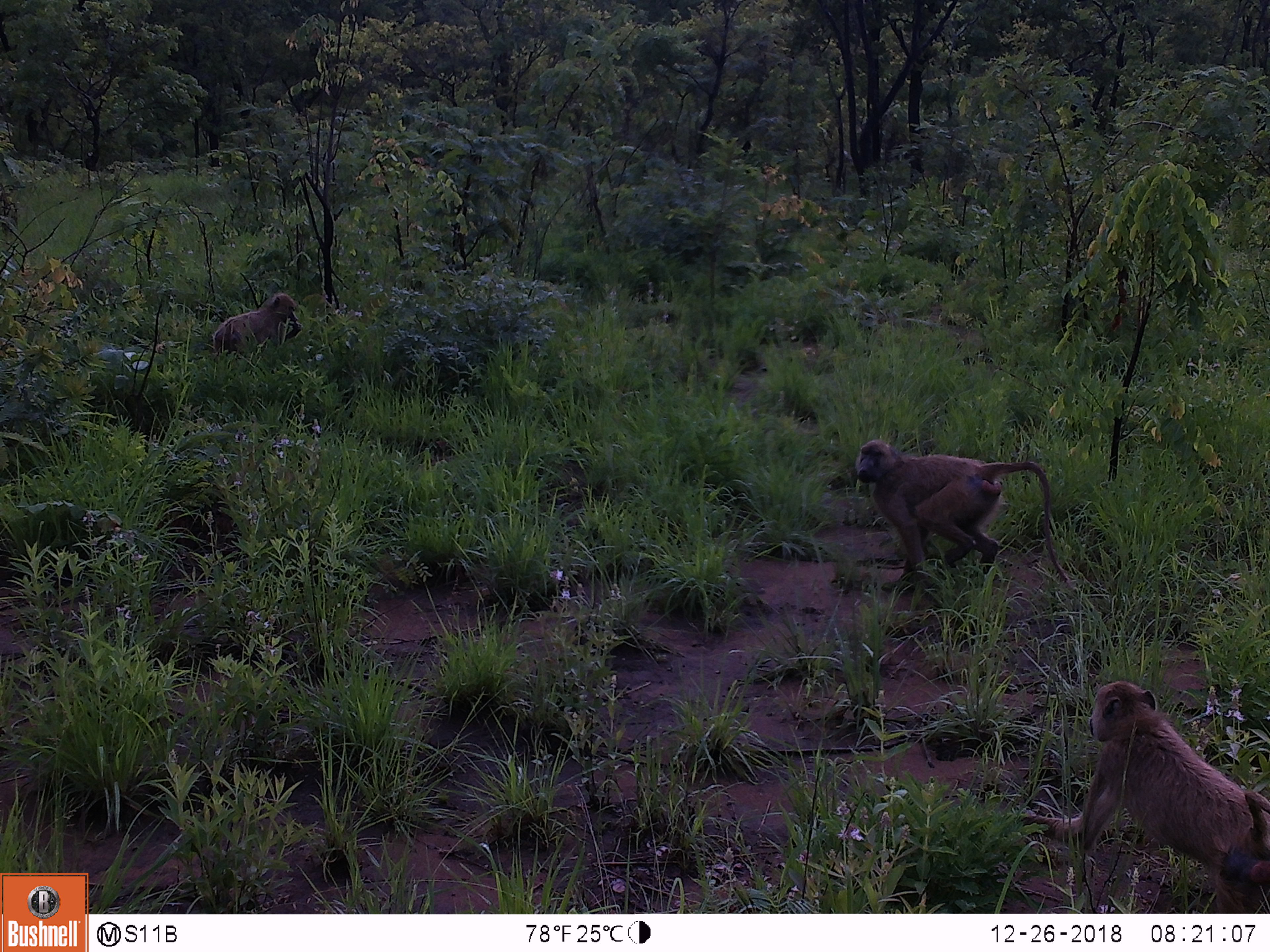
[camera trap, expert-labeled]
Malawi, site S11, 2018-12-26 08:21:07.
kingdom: Animalia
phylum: Chordata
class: Mammalia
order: Primates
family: Cercopithecidae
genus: Papio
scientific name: Papio cynocephalus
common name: yellow baboon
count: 3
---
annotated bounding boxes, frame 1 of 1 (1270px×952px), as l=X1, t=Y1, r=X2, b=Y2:
yellow baboon: l=1027, t=667, r=1270, b=908; l=846, t=433, r=1079, b=608; l=211, t=294, r=314, b=347